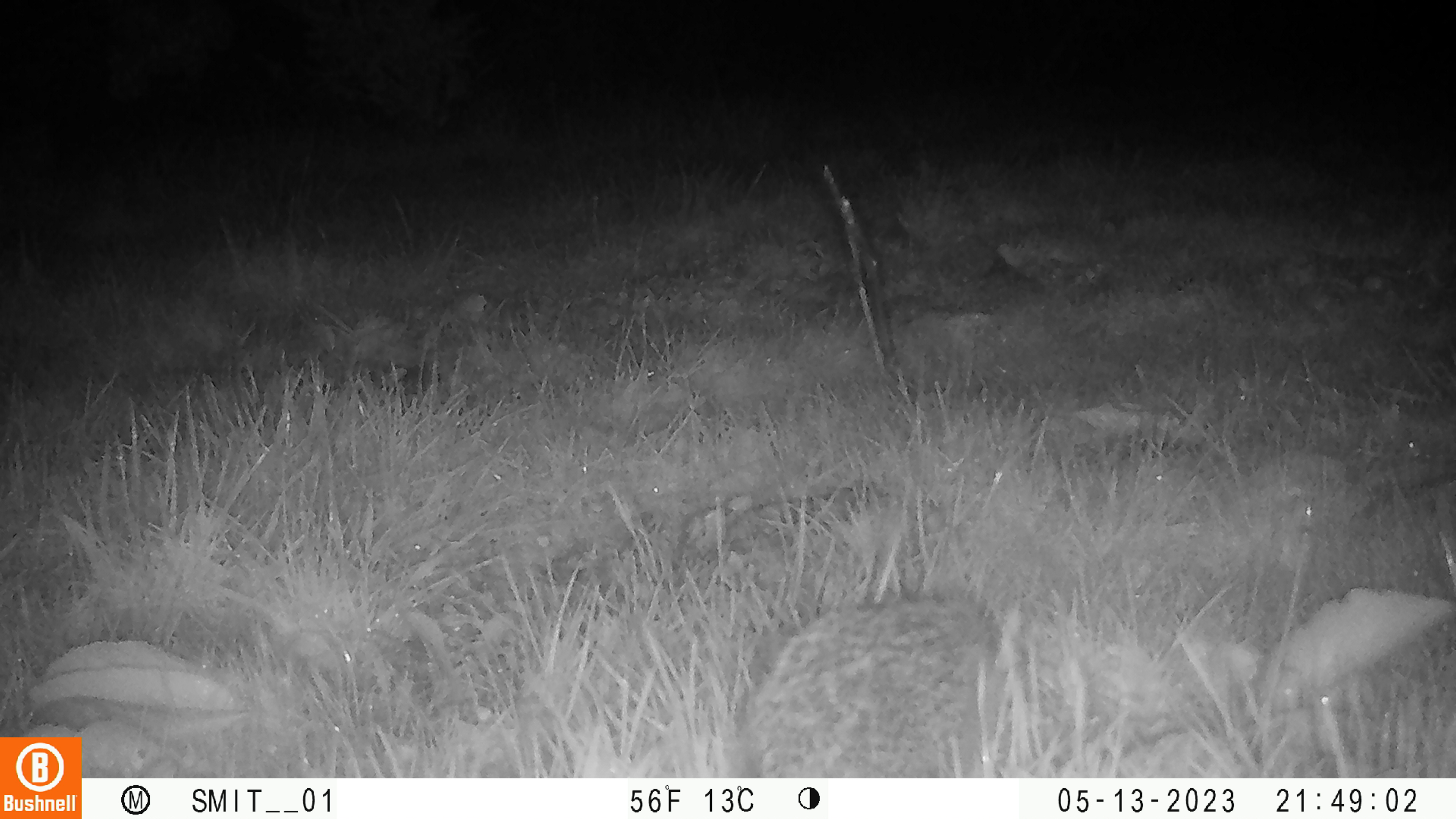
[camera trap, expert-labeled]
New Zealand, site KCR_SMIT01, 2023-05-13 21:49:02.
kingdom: Animalia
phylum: Chordata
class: Mammalia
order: Eulipotyphla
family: Erinaceidae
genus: Erinaceus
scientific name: Erinaceus europaeus europaeus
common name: european hedgehog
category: hedgehog